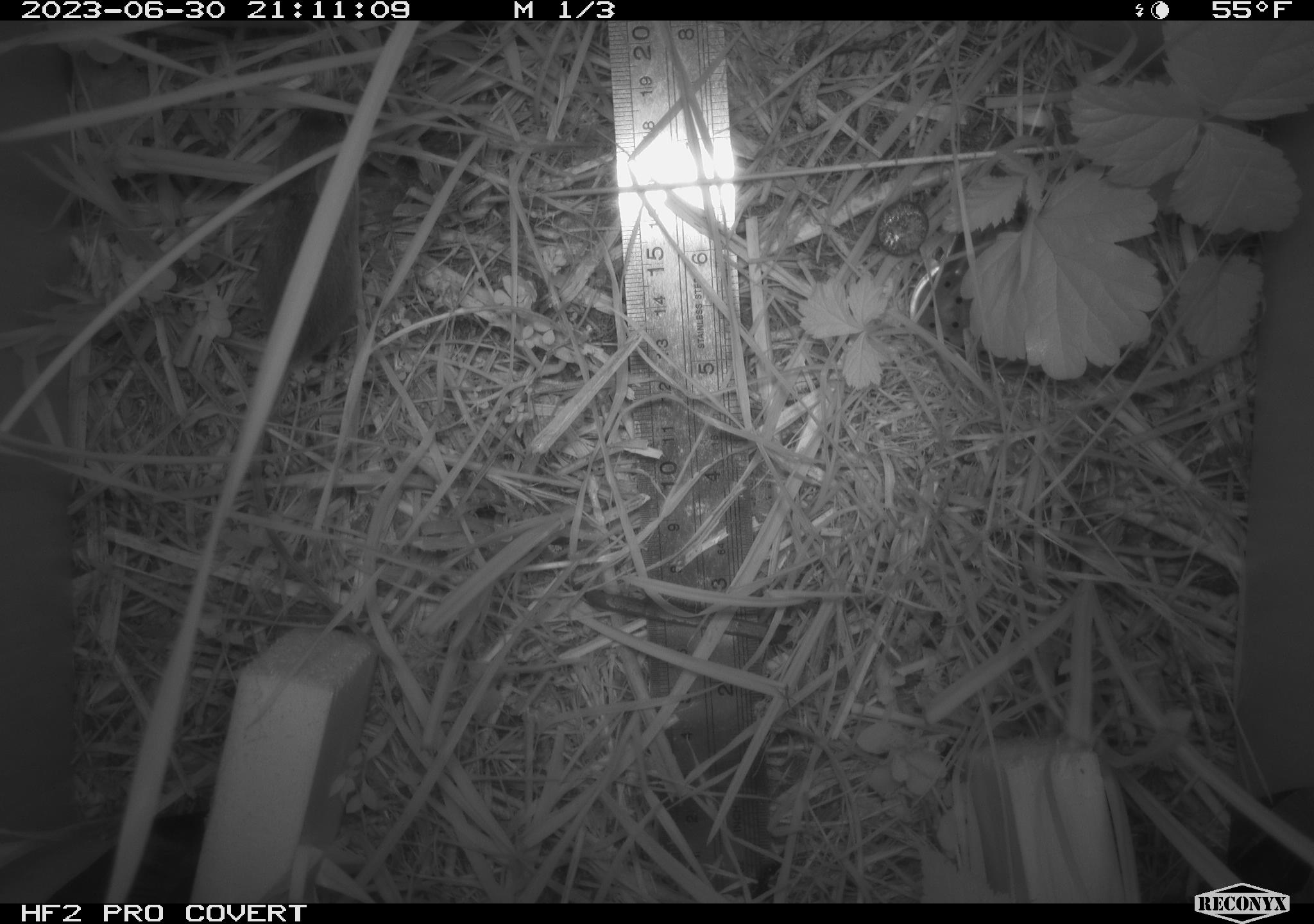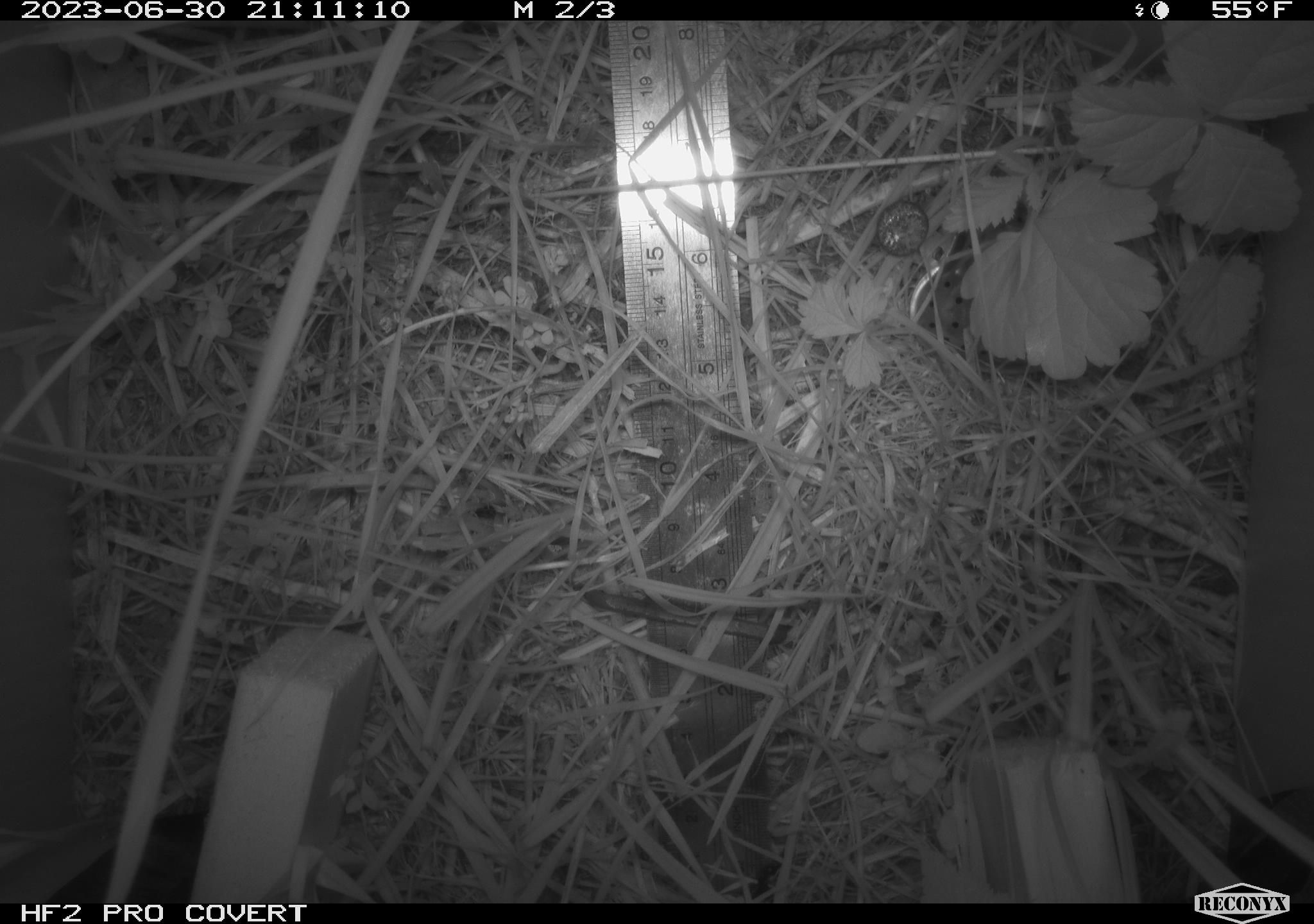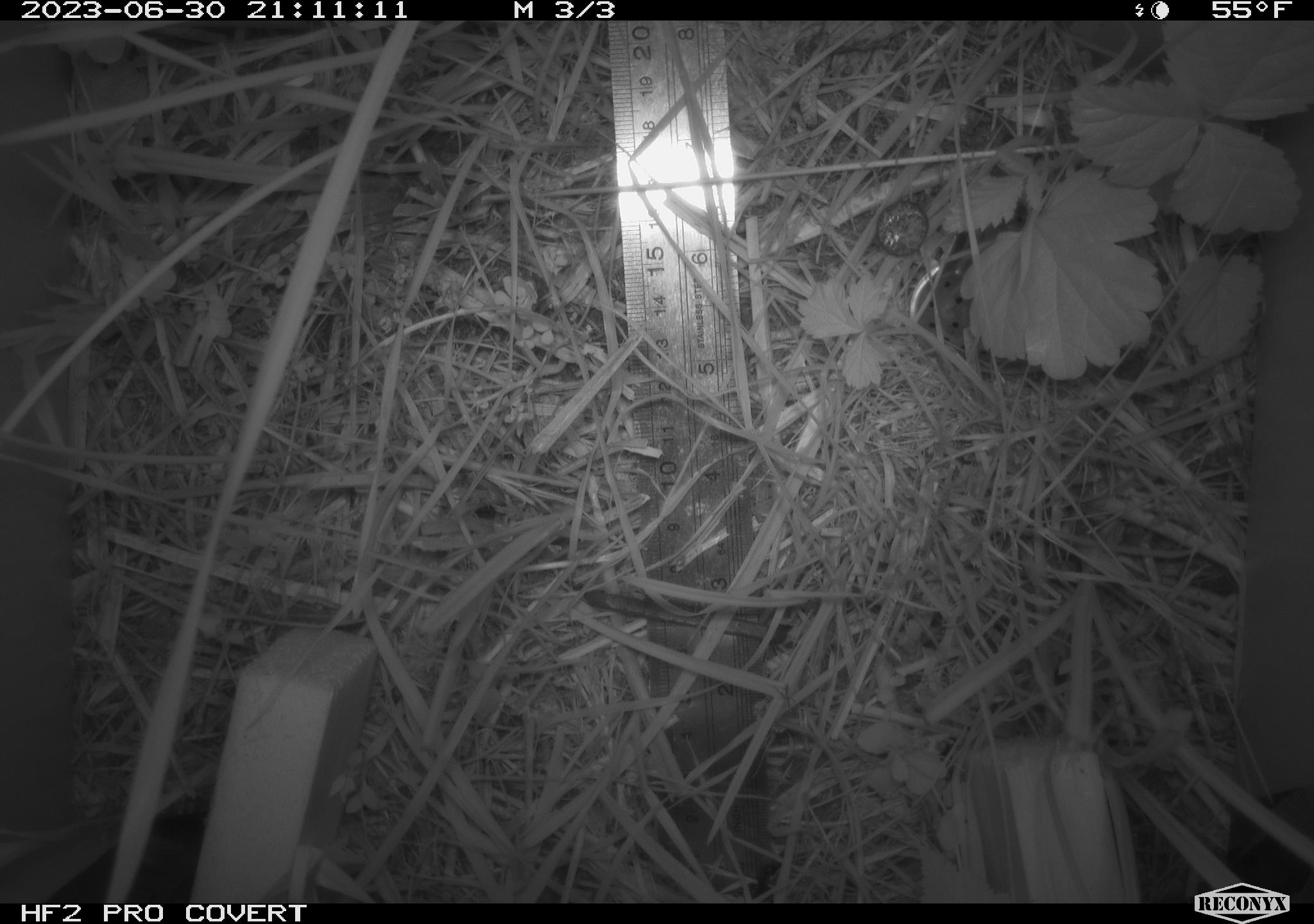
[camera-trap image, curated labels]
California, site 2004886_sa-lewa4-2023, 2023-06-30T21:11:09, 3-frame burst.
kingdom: Animalia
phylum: Chordata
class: Mammalia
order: Rodentia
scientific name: Rodentia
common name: rodent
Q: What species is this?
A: Rodent (Rodentia).